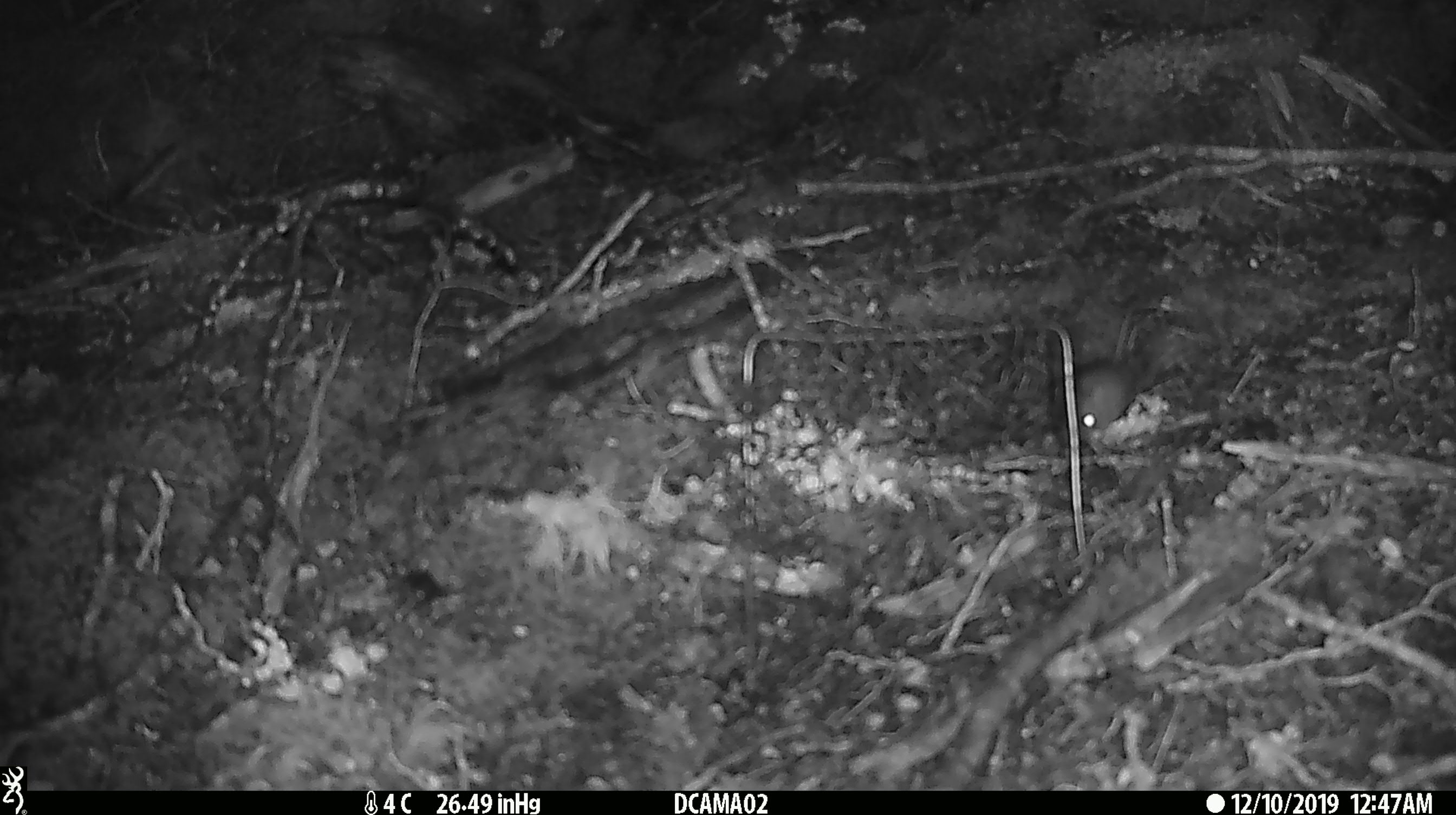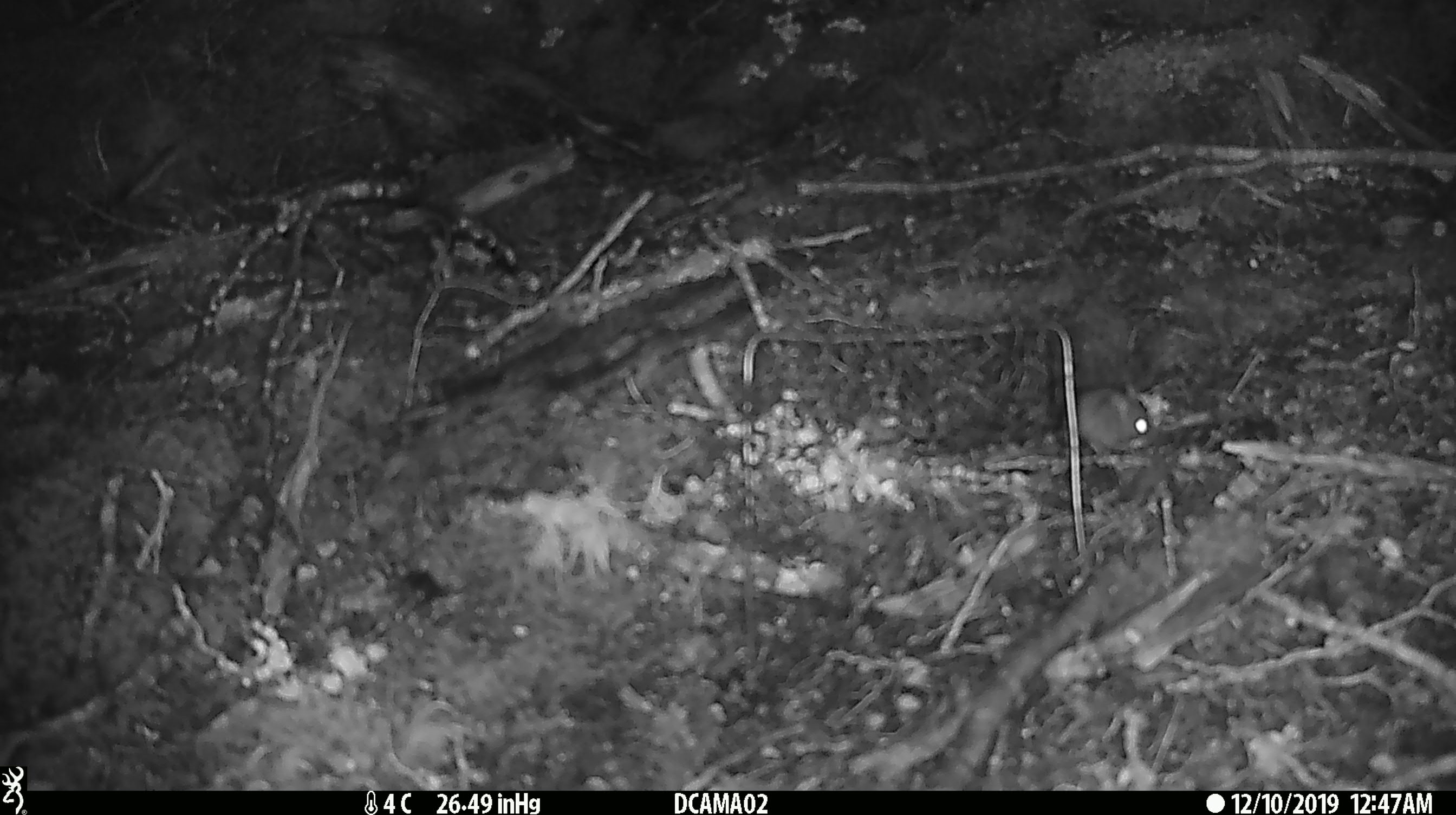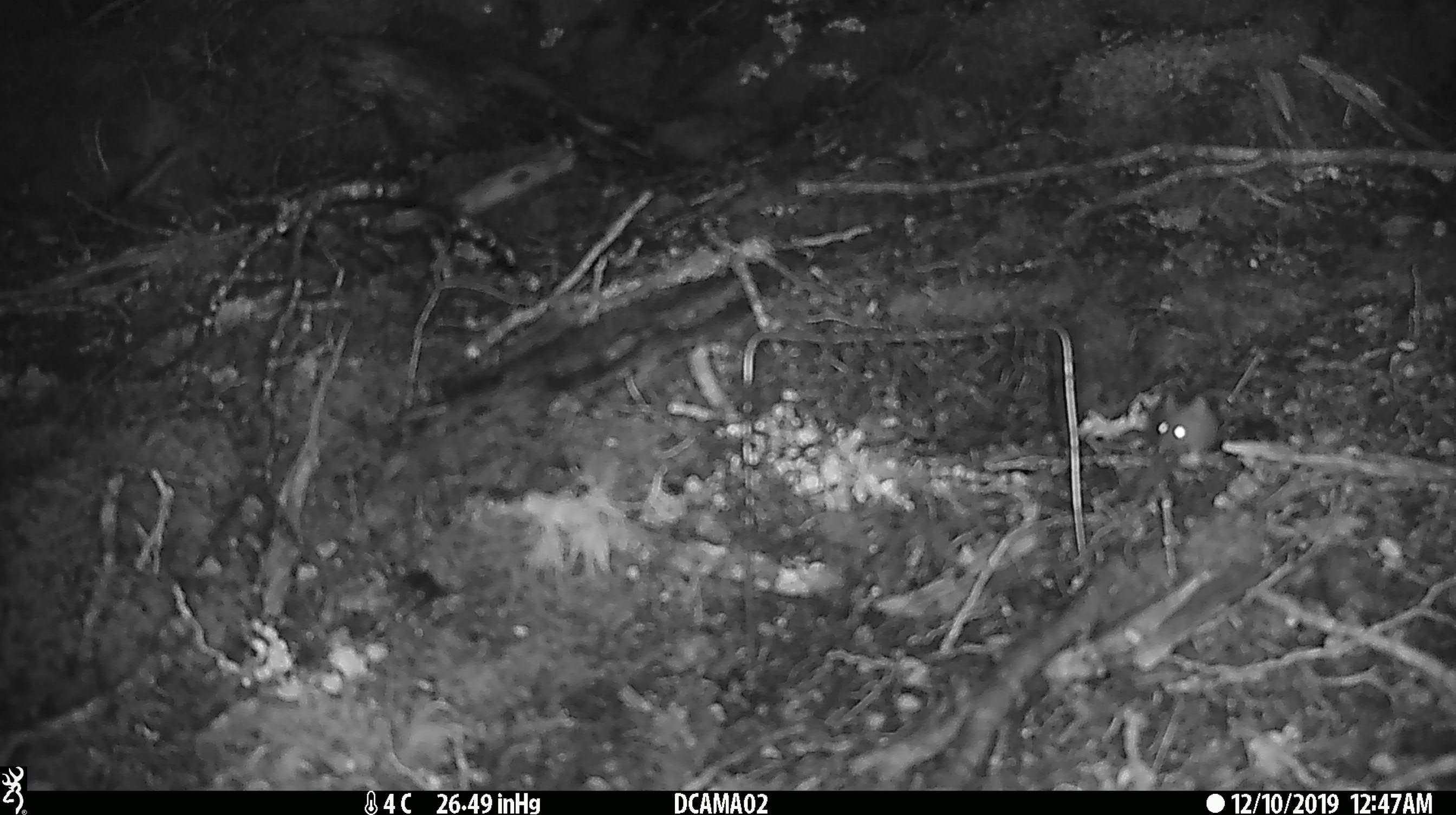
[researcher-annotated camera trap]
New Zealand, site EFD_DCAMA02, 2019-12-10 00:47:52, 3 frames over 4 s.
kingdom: Animalia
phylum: Chordata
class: Mammalia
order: Rodentia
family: Muridae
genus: Mus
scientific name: Mus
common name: mouse